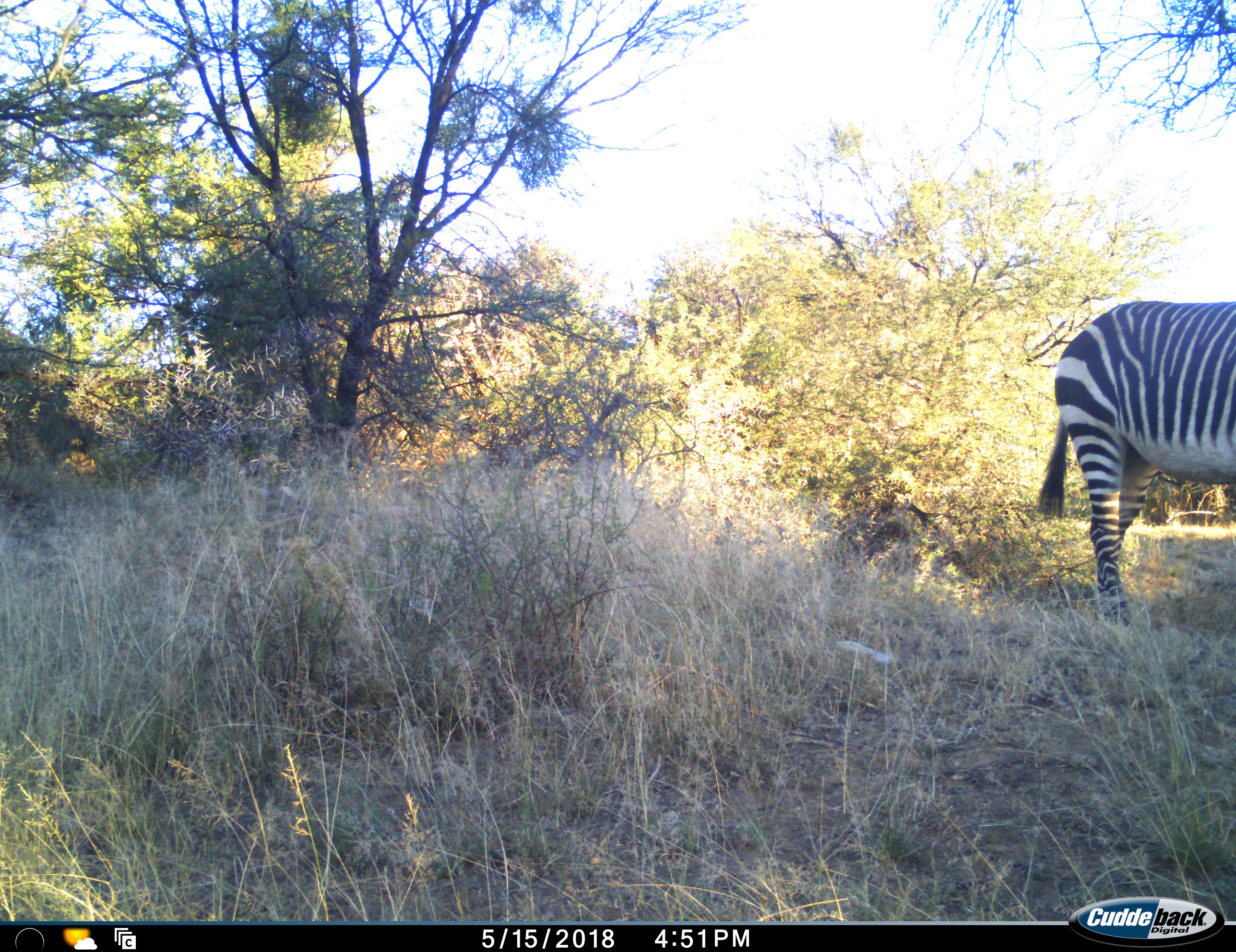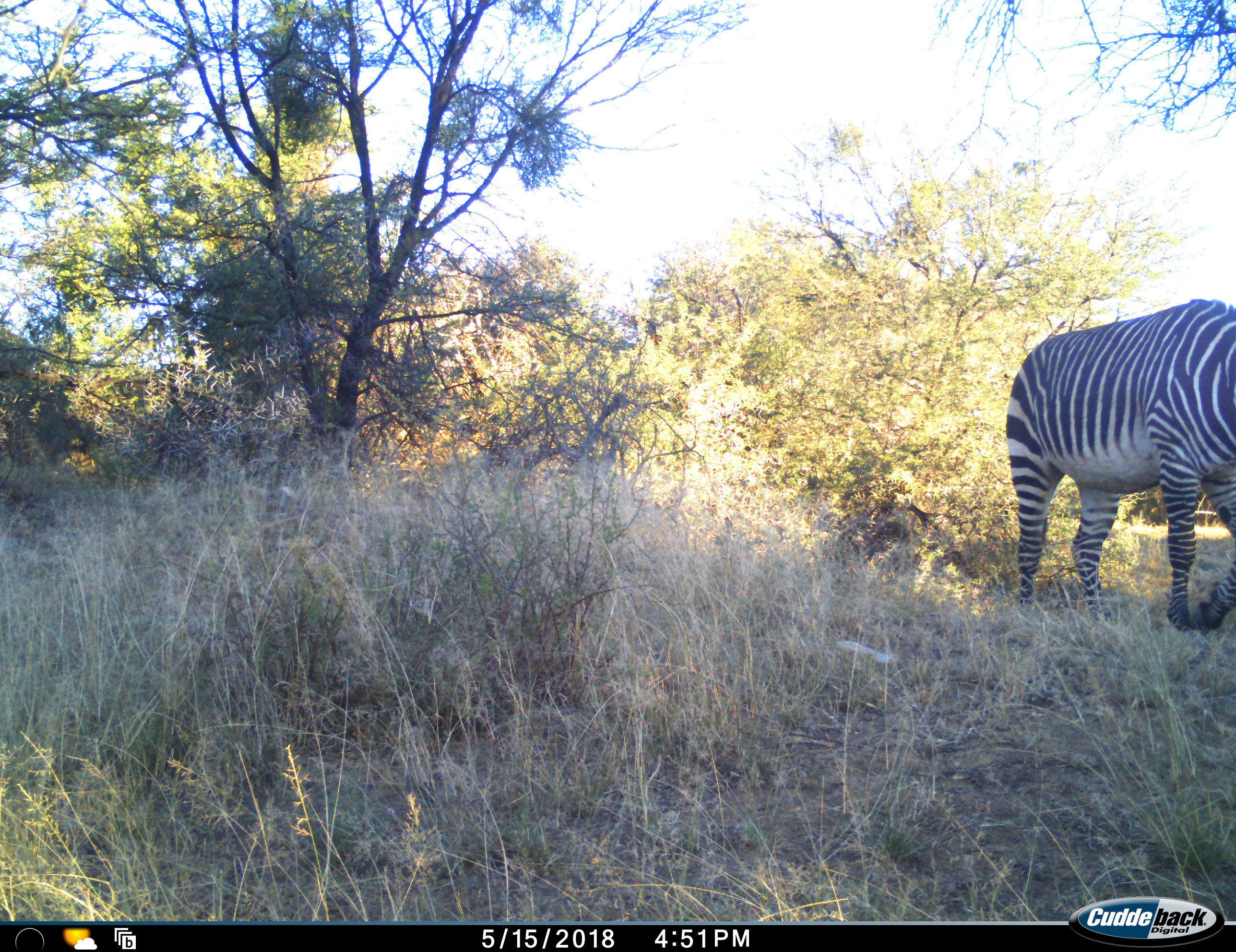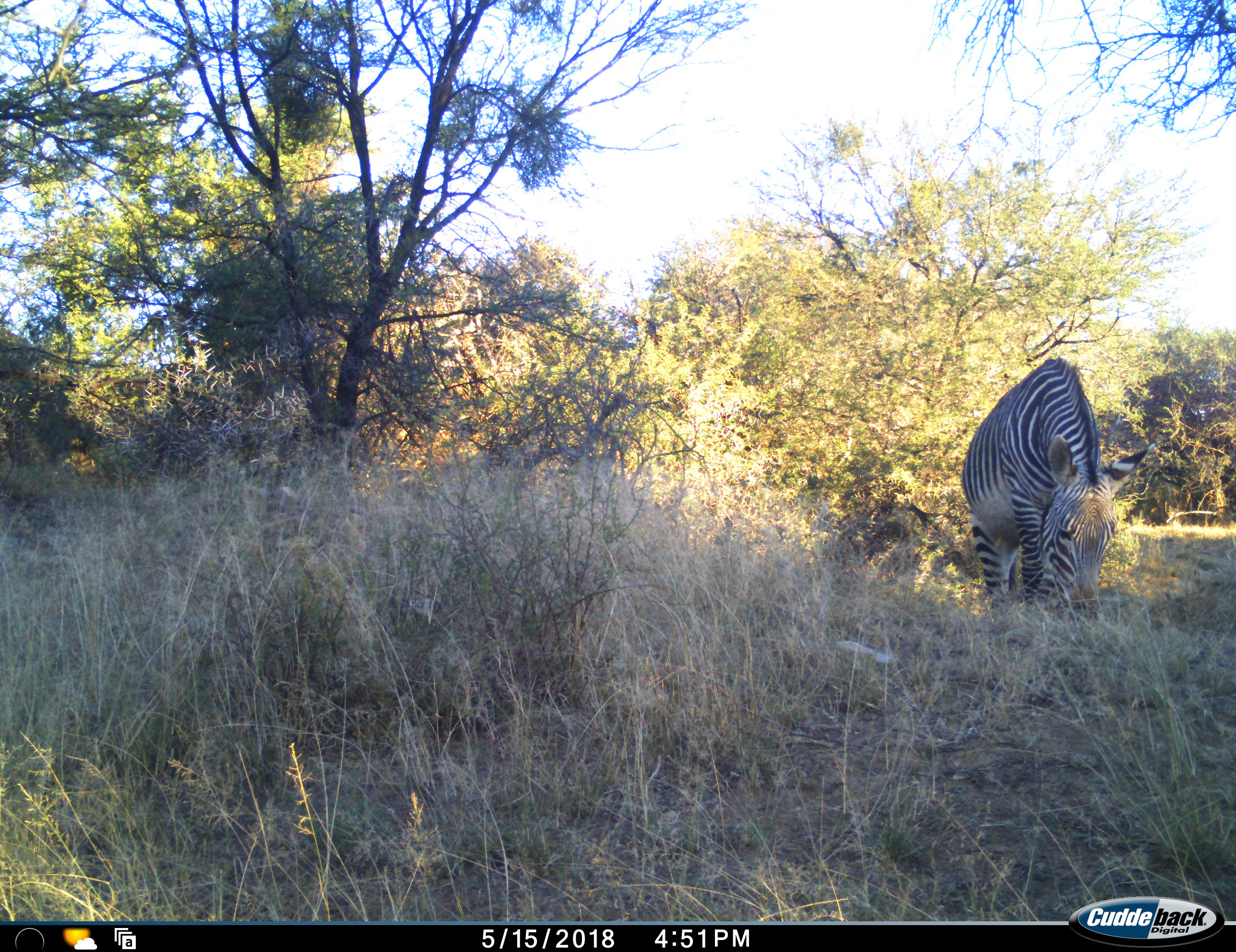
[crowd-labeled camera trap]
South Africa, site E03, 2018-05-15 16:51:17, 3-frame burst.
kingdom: Animalia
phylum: Chordata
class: Mammalia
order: Perissodactyla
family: Equidae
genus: Equus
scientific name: Equus zebra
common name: mountain zebra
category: zebramountain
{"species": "zebramountain (mountain zebra) (Equus zebra)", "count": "1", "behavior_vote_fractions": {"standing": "0%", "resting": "0%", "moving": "100%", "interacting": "0%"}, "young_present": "0%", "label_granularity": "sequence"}